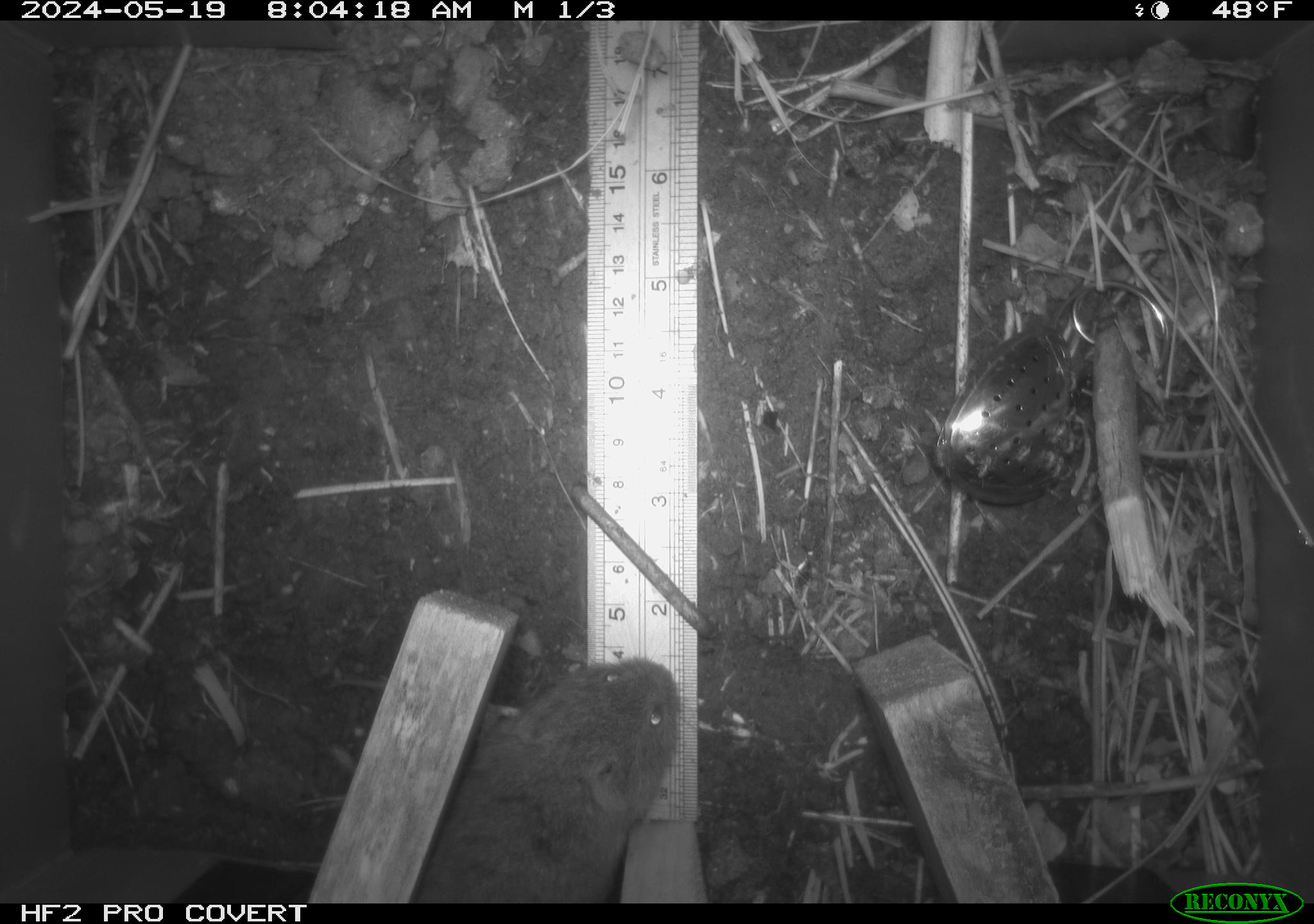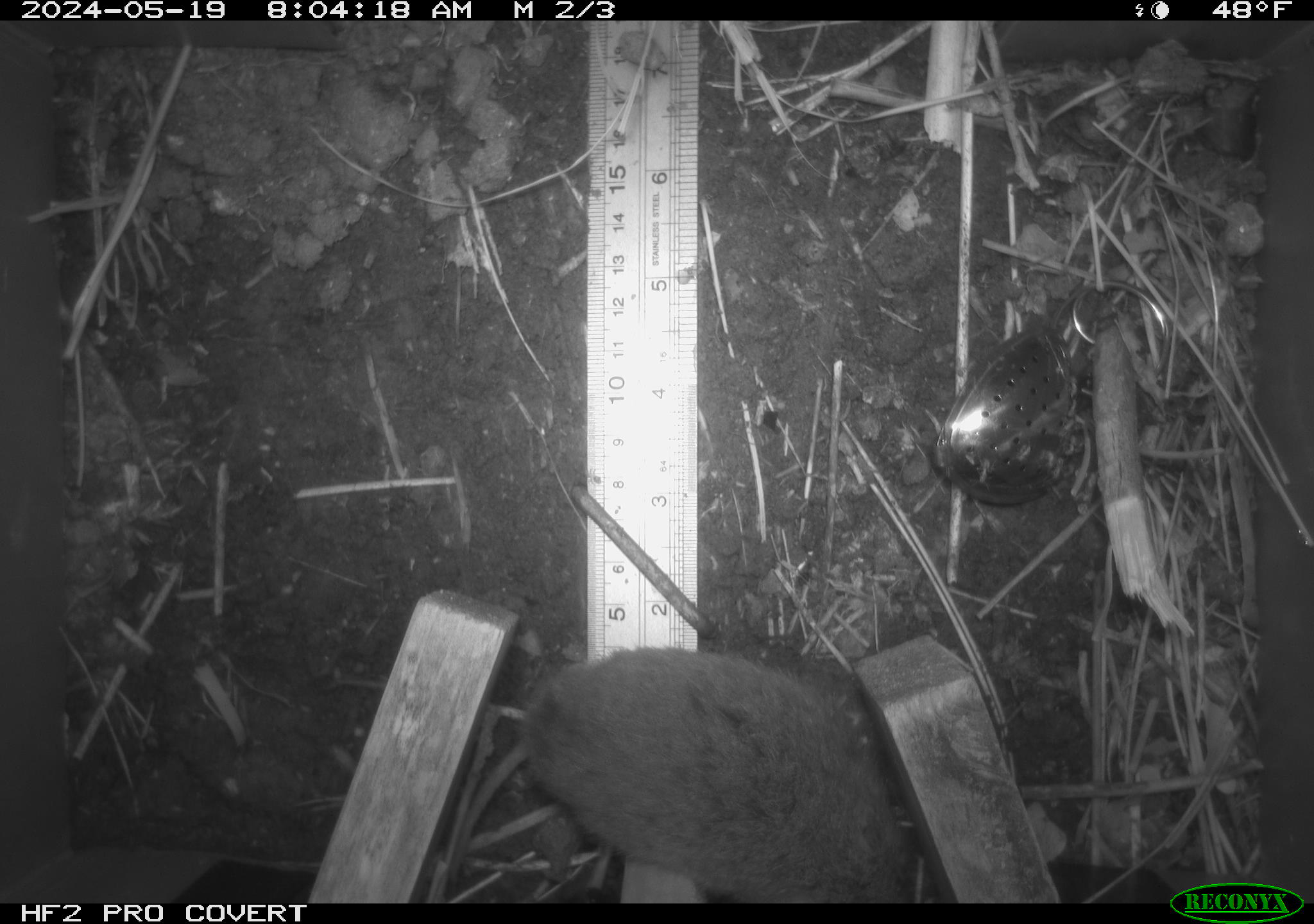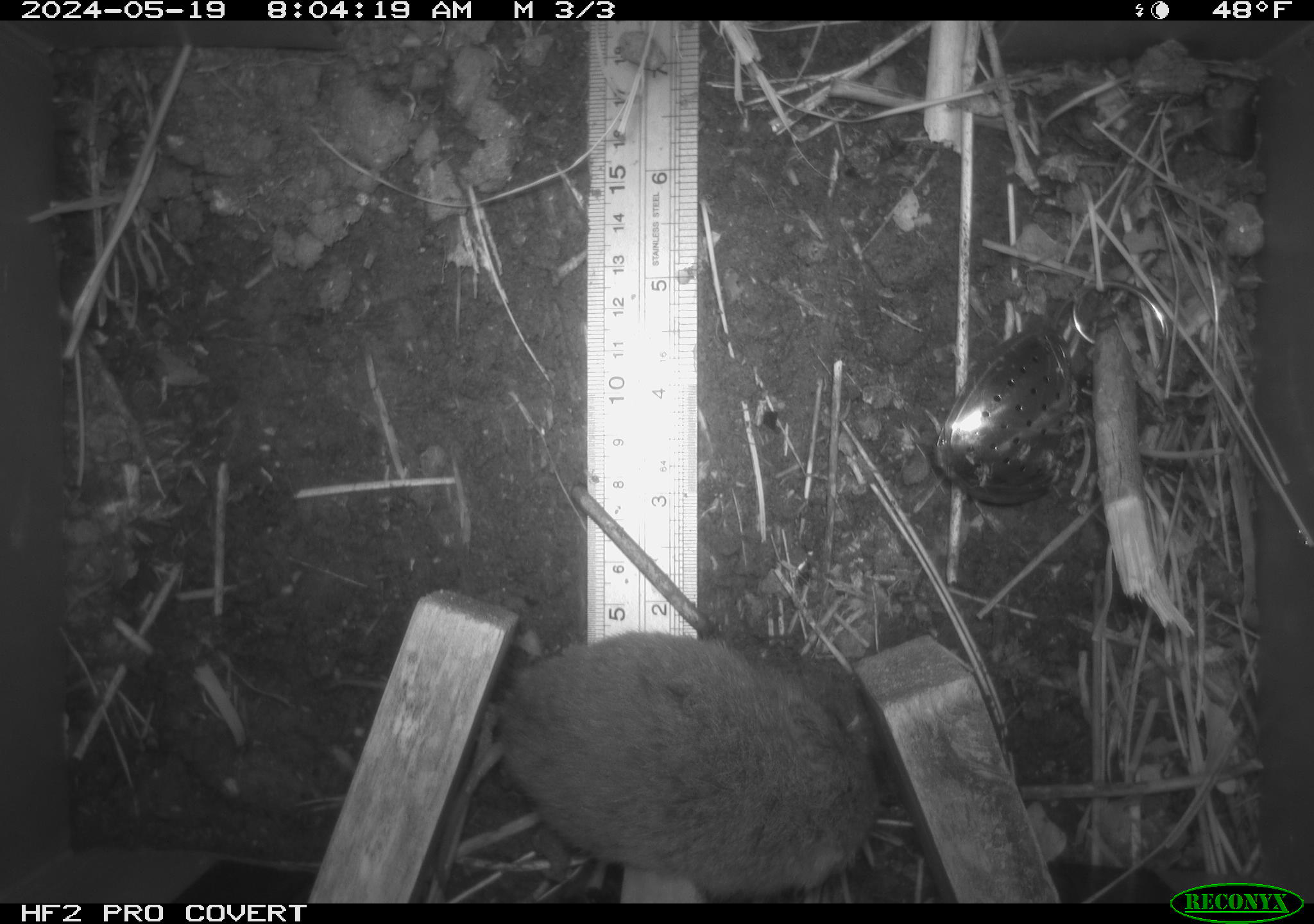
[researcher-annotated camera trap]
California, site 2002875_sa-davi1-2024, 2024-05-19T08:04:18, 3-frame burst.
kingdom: Animalia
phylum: Chordata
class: Mammalia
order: Rodentia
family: Cricetidae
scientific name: Arvicolinae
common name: voles, lemmings, and muskrats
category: arvicolinae subfamily